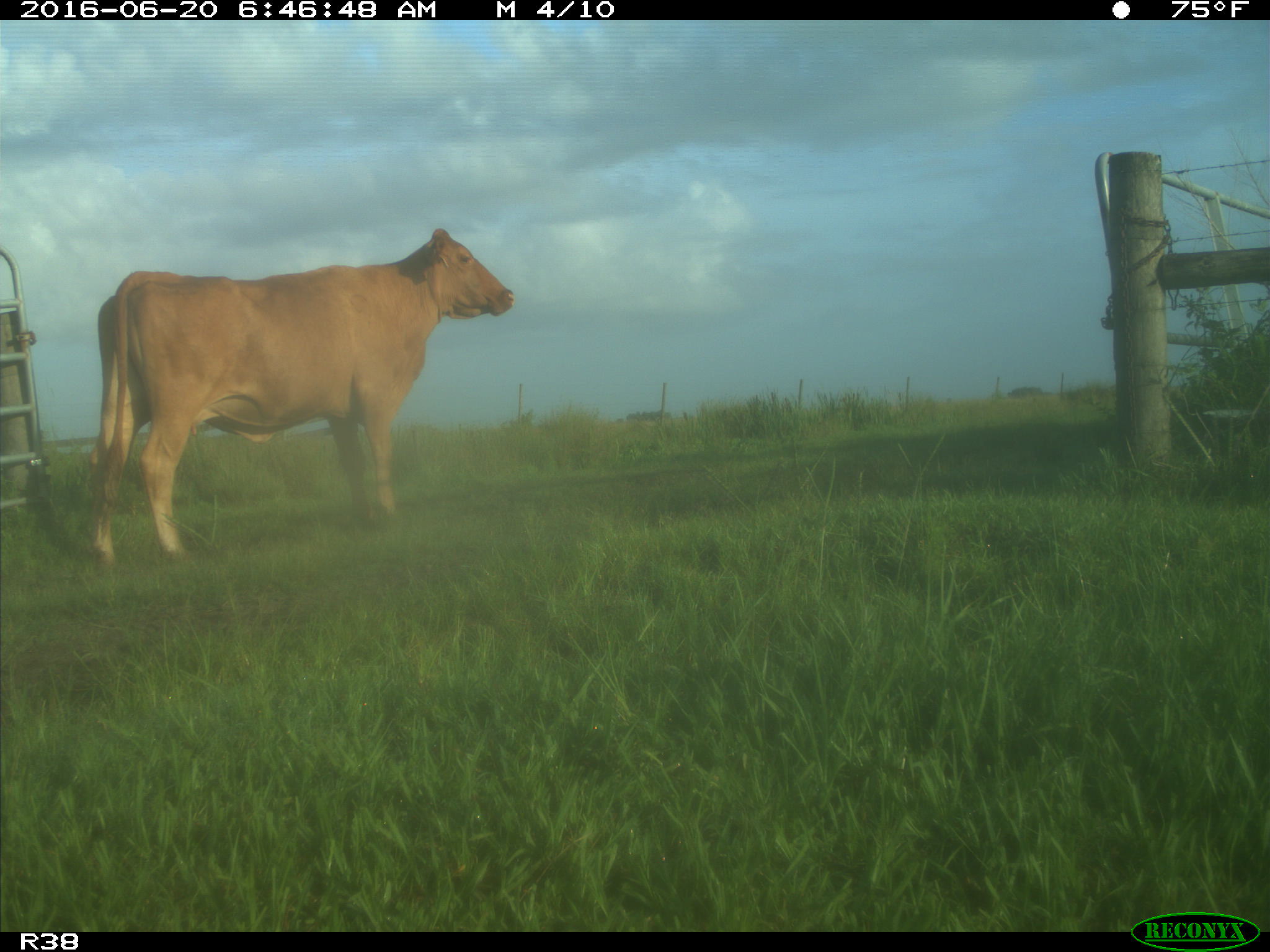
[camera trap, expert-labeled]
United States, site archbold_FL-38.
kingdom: Animalia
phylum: Chordata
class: Mammalia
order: Artiodactyla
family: Bovidae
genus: Bos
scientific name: Bos taurus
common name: domestic cow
Bos taurus (domestic cow).